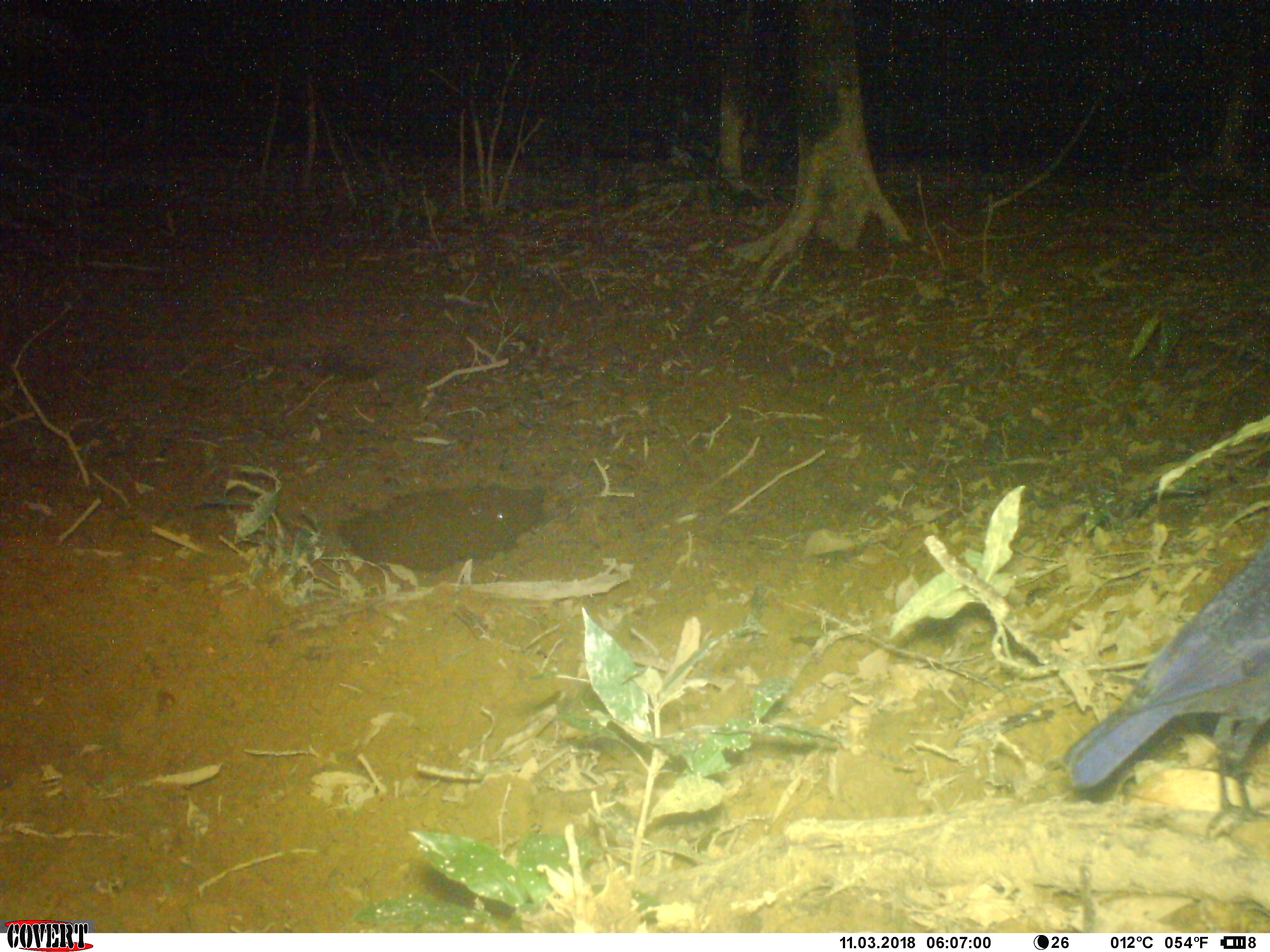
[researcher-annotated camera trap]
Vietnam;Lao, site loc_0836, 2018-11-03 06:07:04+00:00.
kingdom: Animalia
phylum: Chordata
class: Aves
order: Passeriformes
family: Muscicapidae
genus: Myophonus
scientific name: Myophonus caeruleus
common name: blue whistling thrush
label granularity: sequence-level